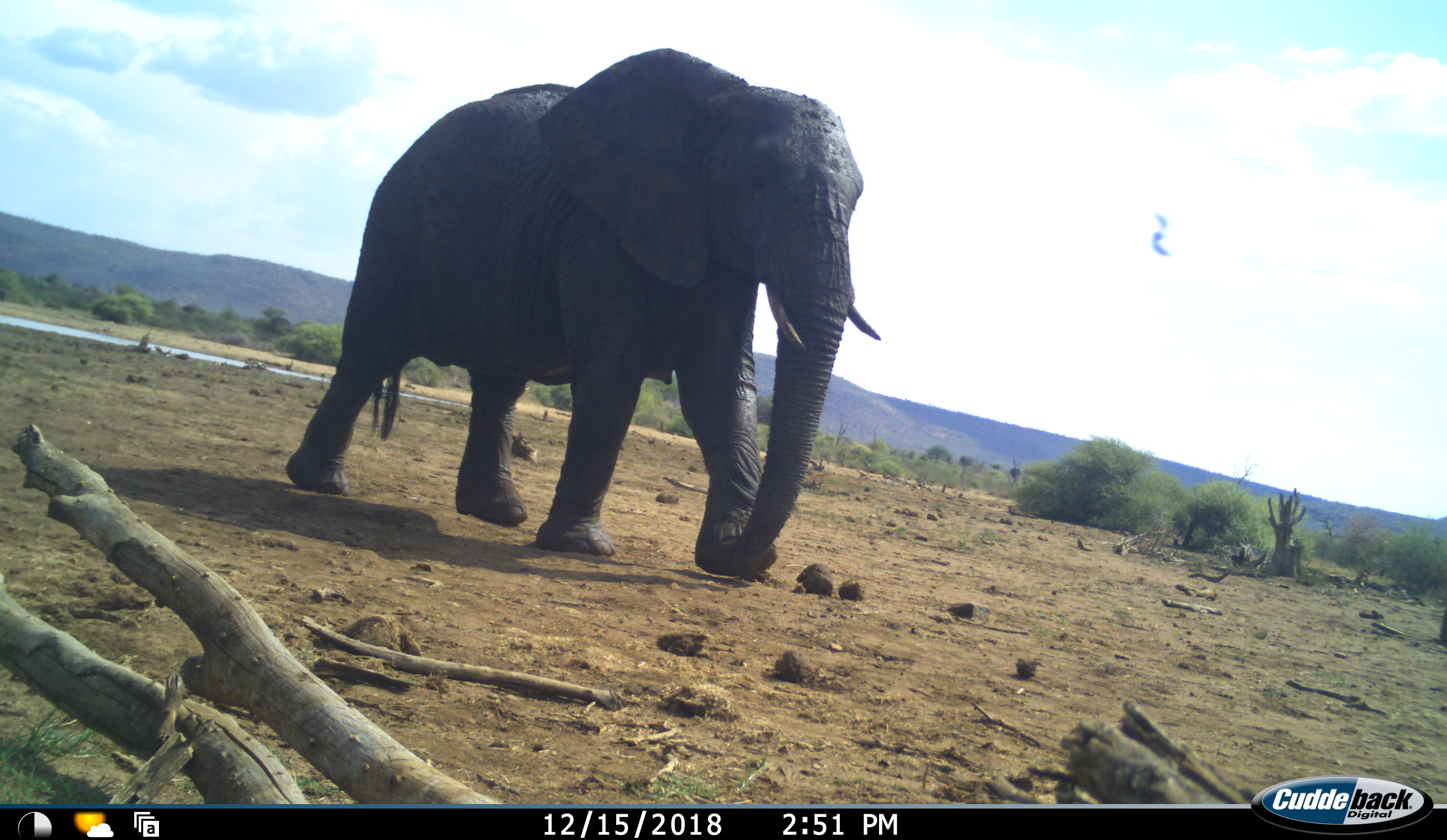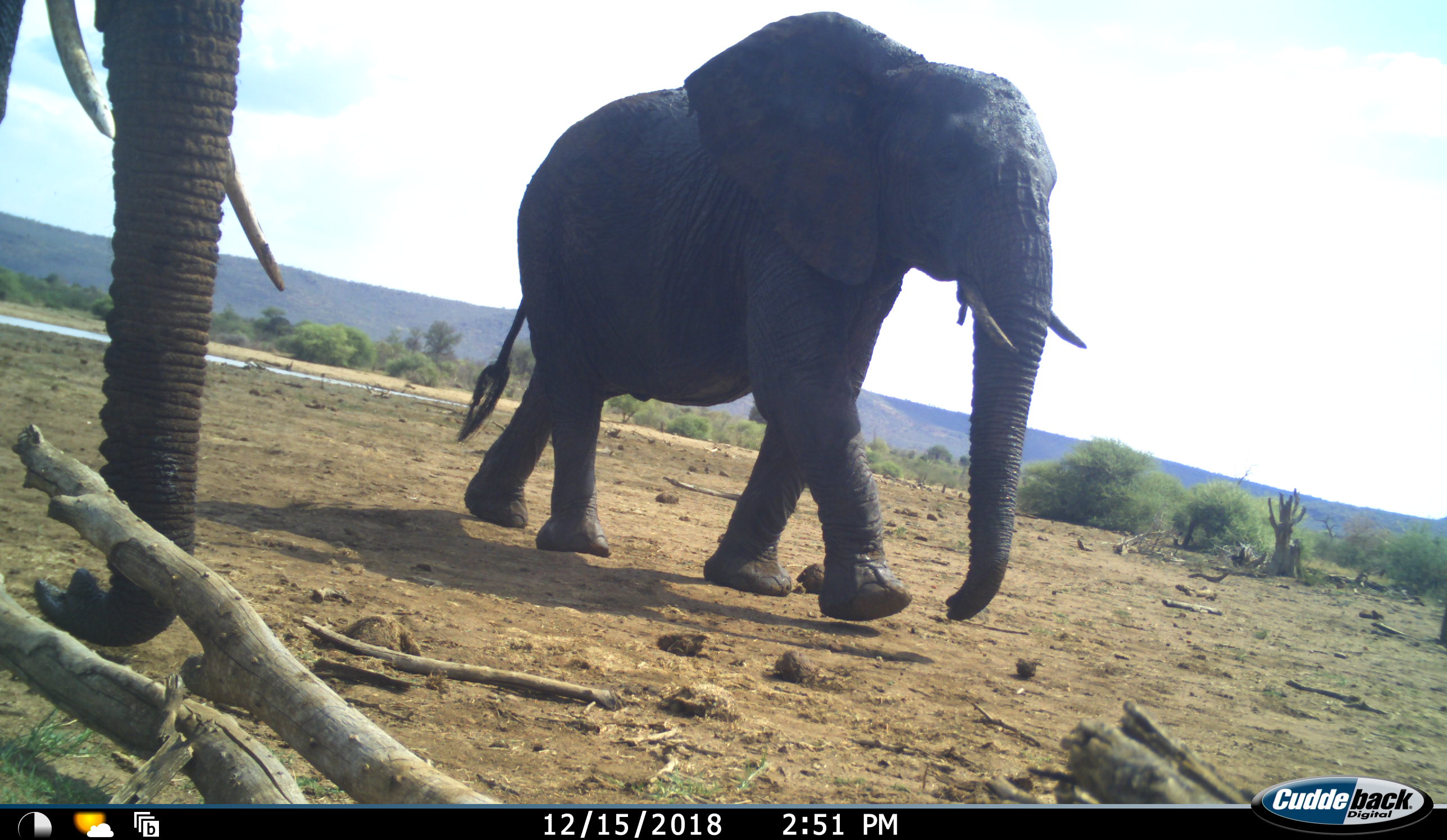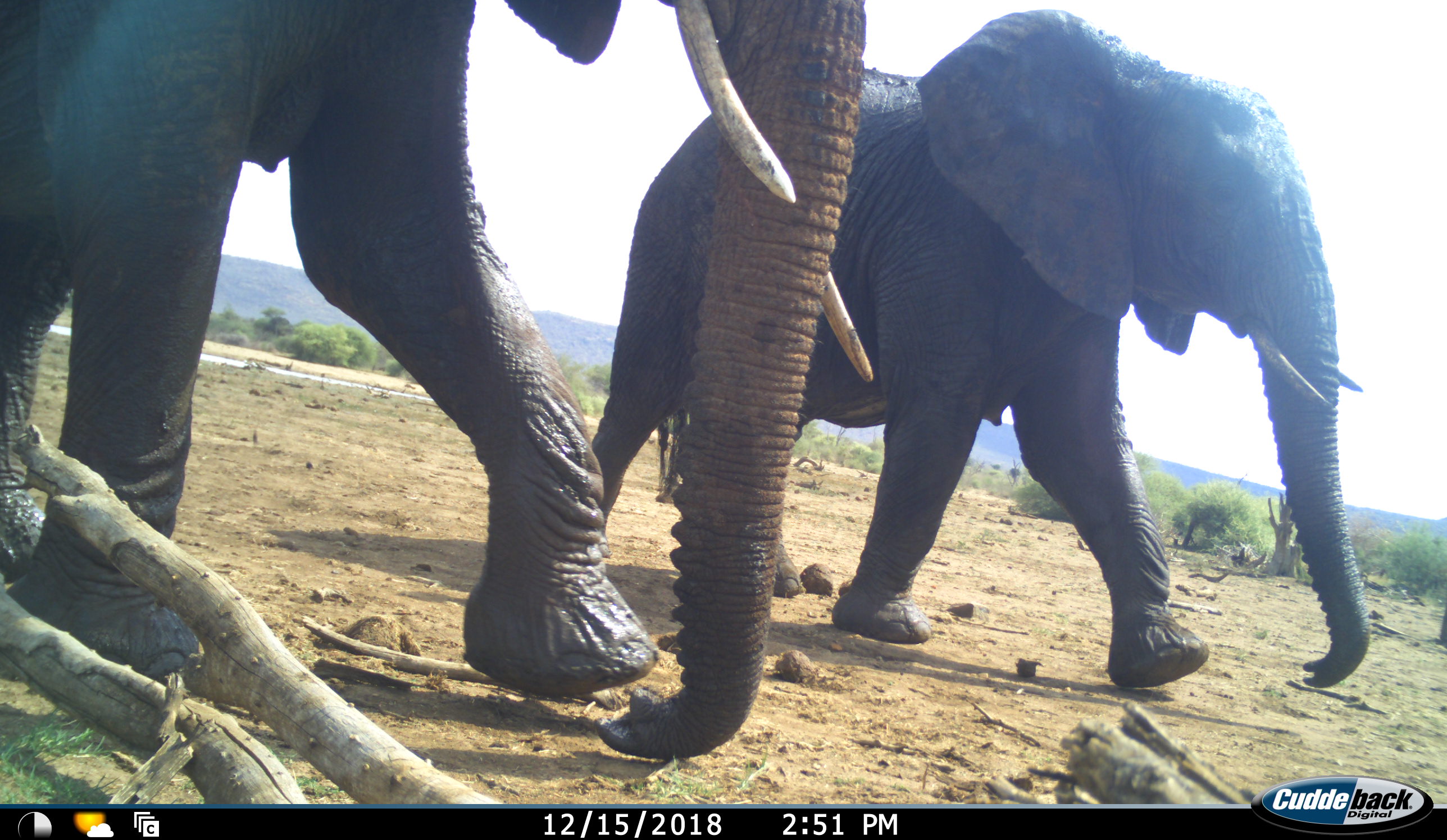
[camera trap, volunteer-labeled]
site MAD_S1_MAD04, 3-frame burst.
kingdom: Animalia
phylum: Chordata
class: Mammalia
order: Proboscidea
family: Elephantidae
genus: Loxodonta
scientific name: Loxodonta africana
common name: african bush elephant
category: elephant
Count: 2.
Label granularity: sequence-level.